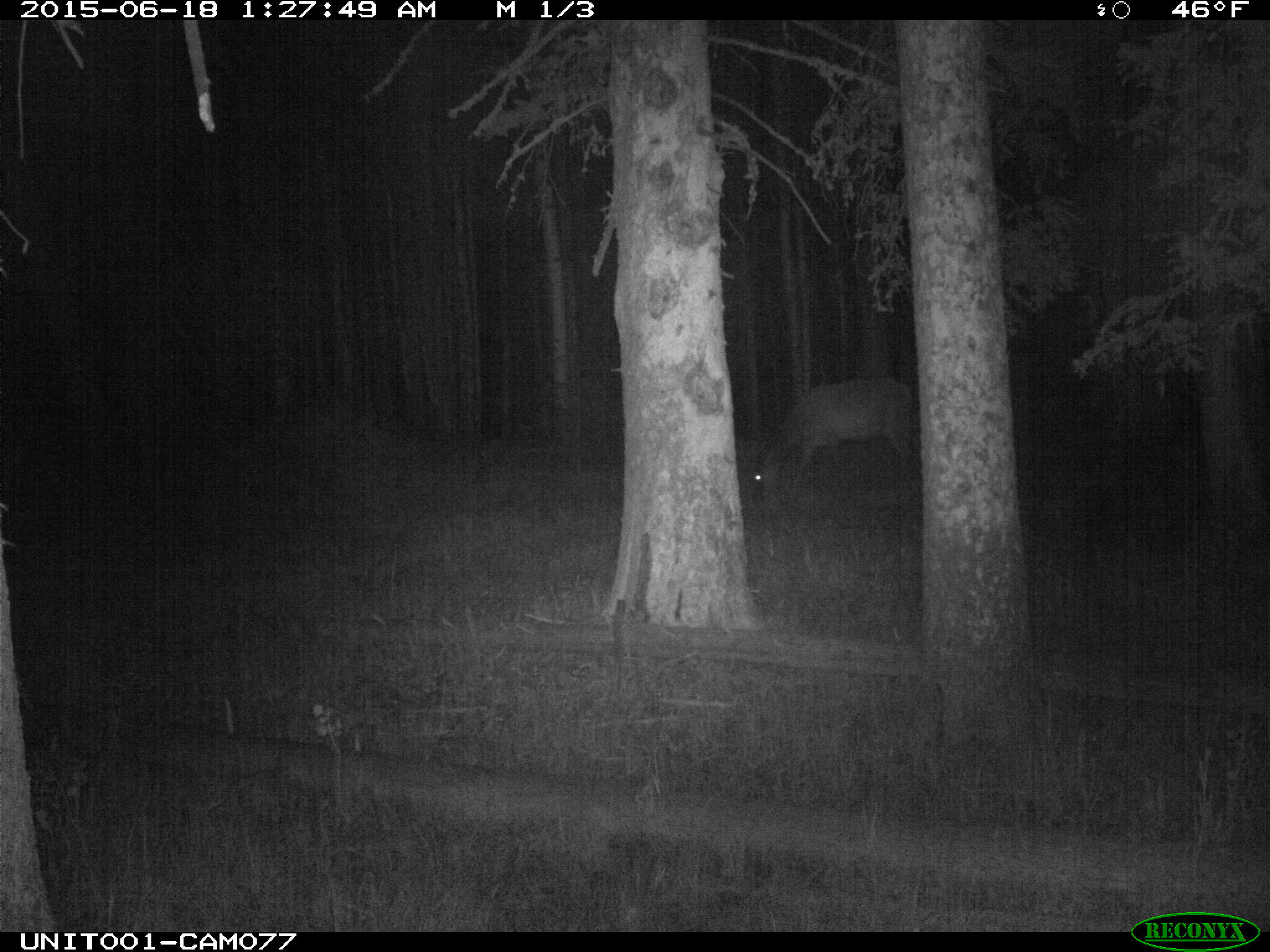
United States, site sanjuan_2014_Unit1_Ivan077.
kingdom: Animalia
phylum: Chordata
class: Mammalia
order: Artiodactyla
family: Cervidae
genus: Cervus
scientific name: Cervus elaphus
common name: red deer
Cervus elaphus (red deer).